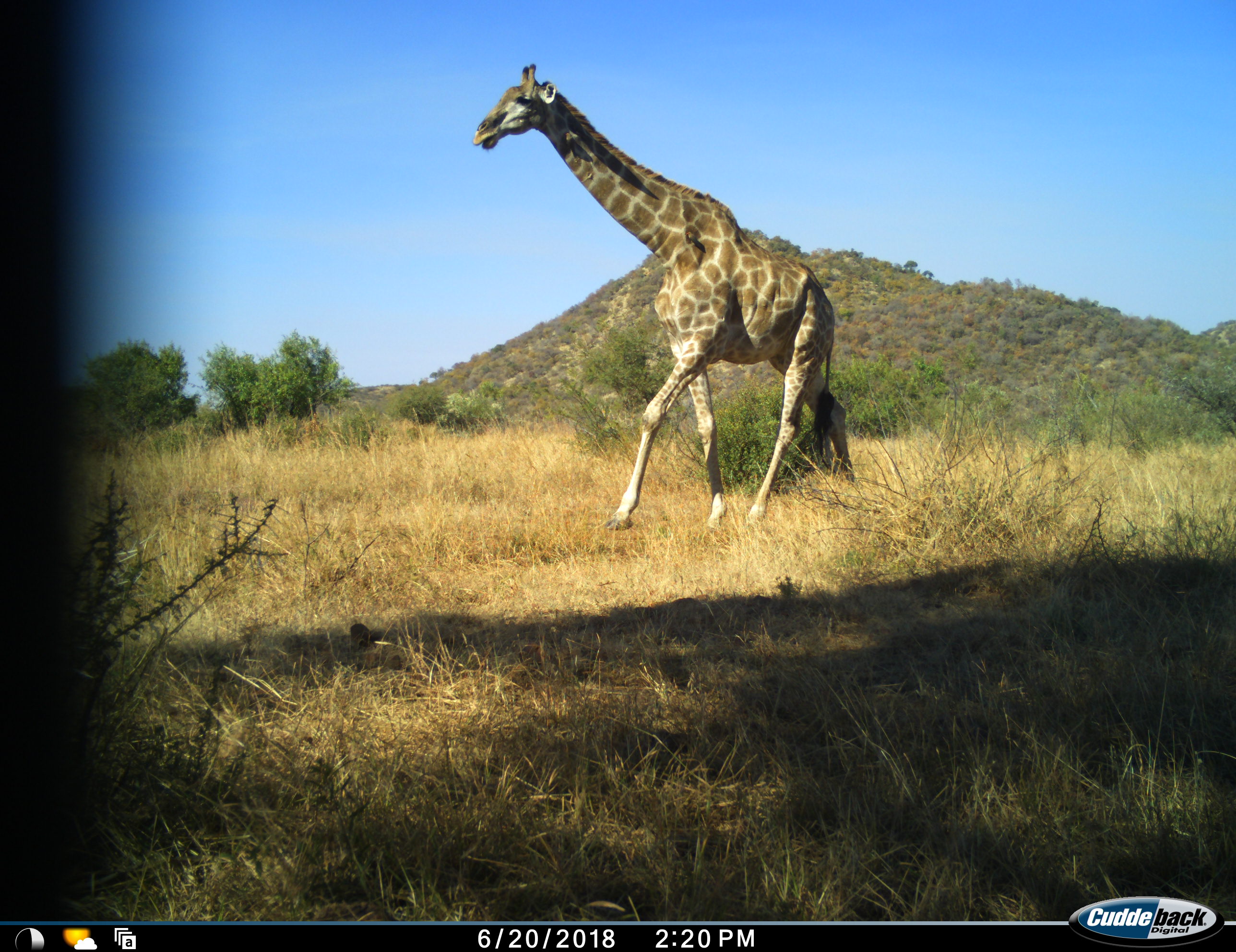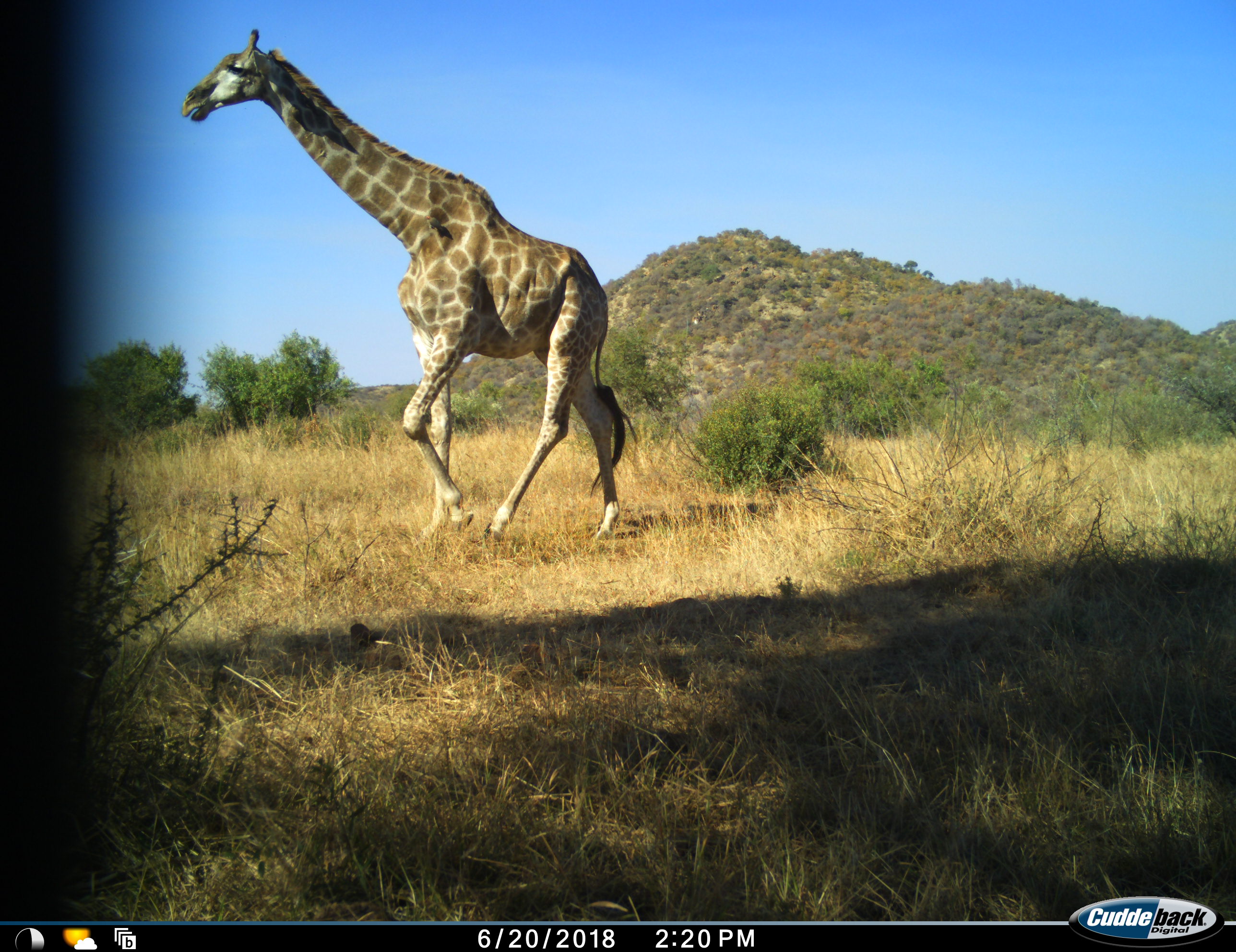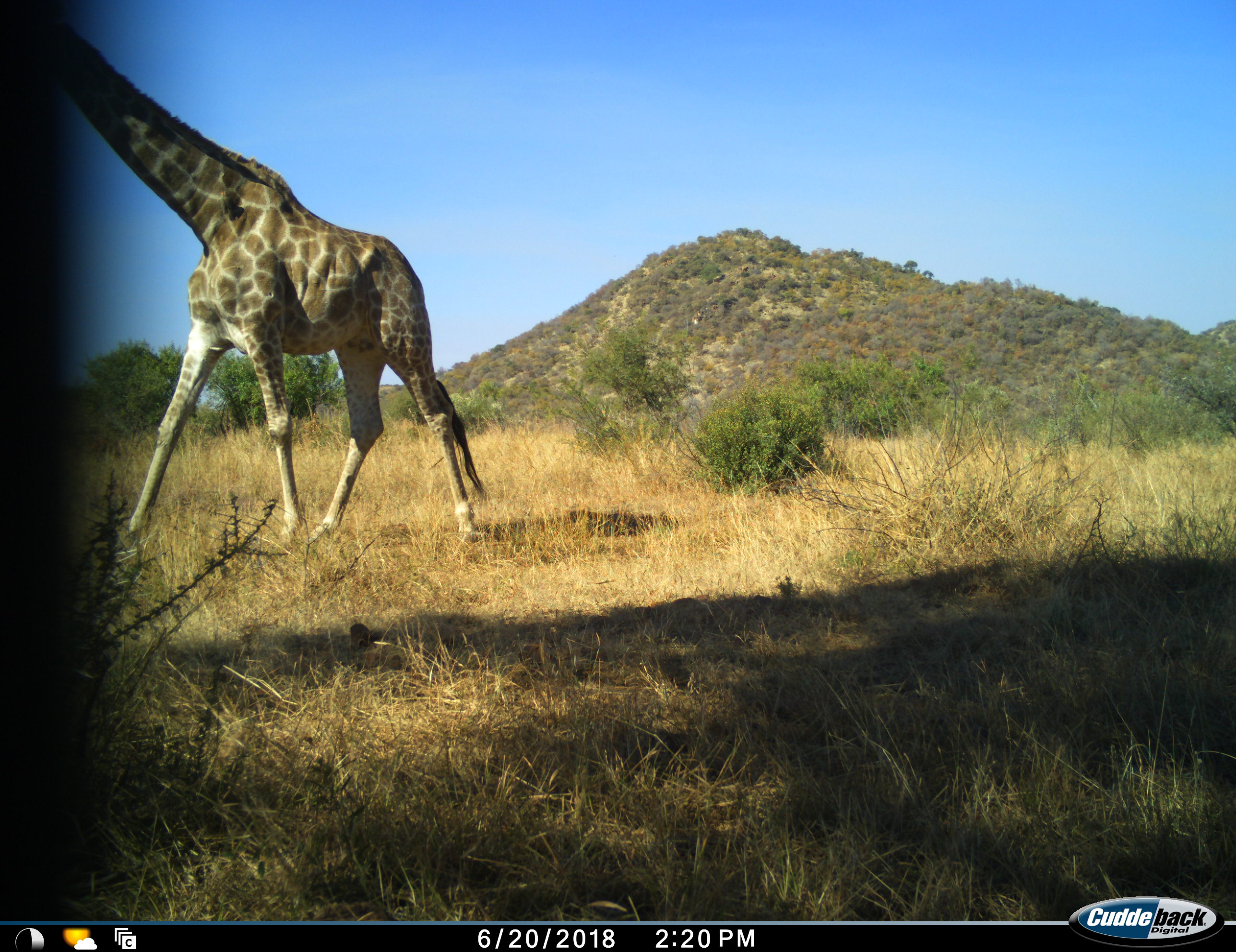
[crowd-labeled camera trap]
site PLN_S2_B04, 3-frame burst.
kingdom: Animalia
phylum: Chordata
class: Mammalia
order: Artiodactyla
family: Giraffidae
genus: Giraffa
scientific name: Giraffa camelopardalis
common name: giraffe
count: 1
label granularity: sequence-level